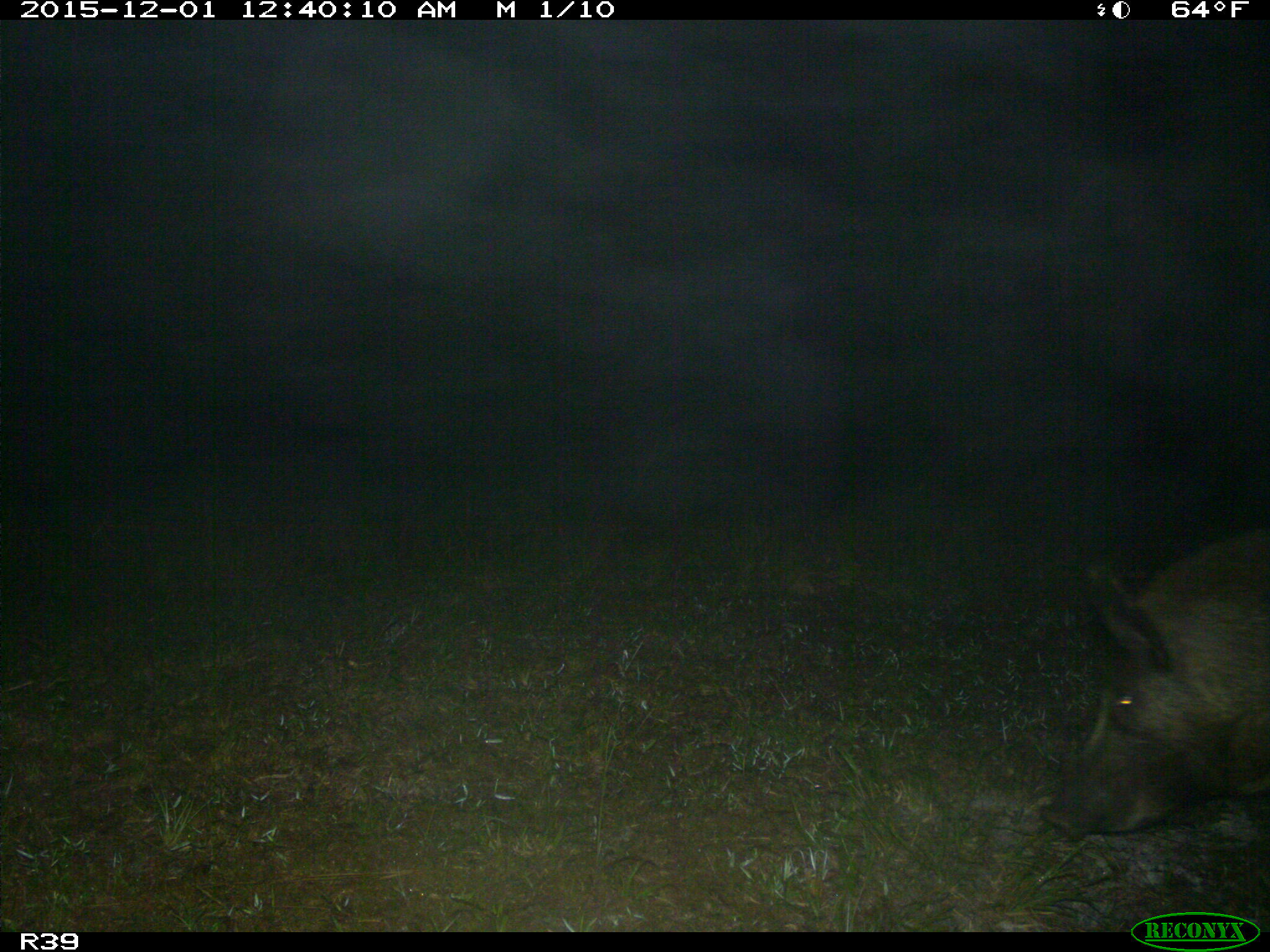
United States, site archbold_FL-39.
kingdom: Animalia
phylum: Chordata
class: Mammalia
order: Artiodactyla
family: Suidae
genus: Sus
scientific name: Sus scrofa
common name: wild boar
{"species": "Sus scrofa (wild boar)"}